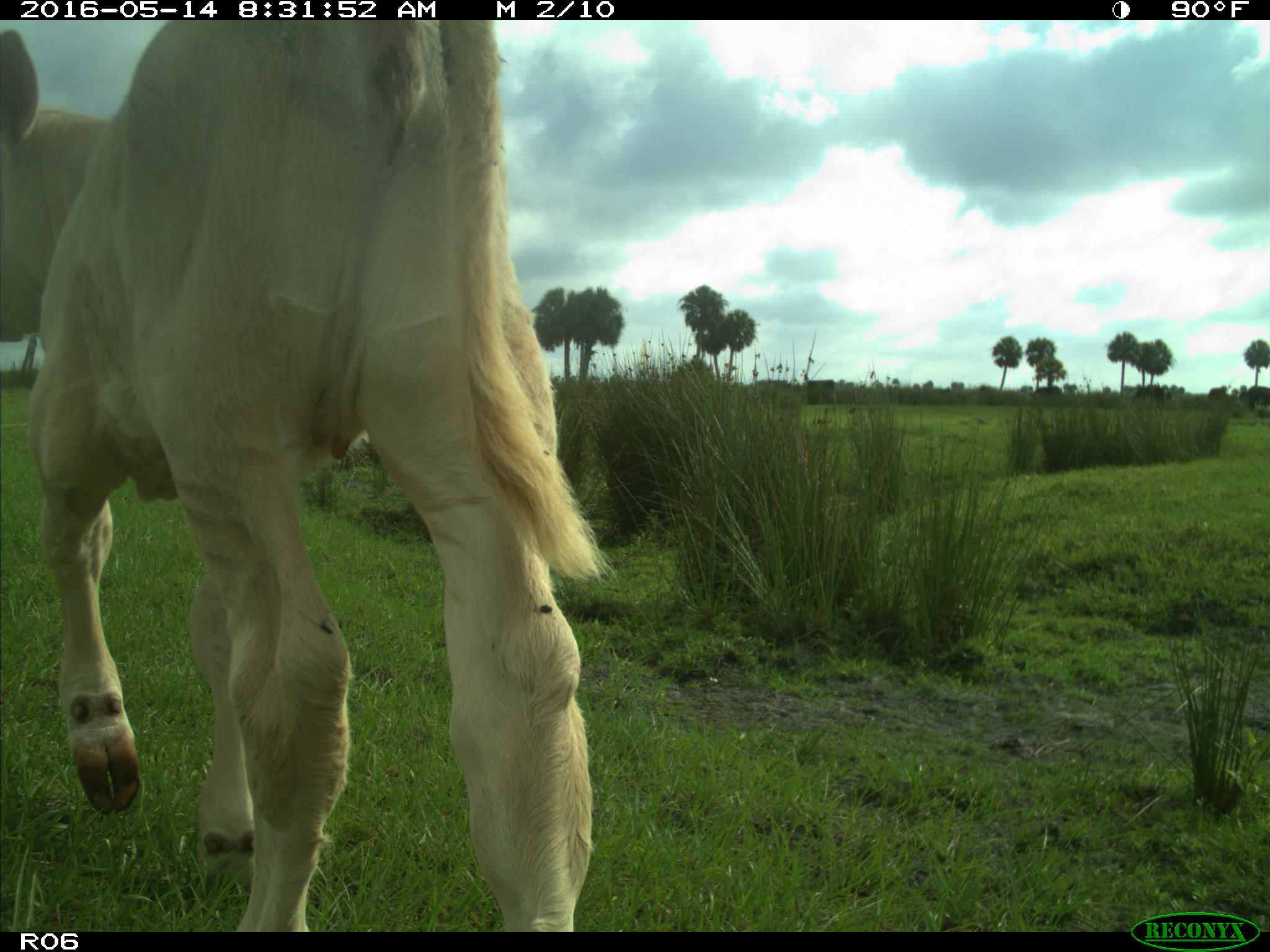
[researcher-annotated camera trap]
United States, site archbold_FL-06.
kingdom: Animalia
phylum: Chordata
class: Mammalia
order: Artiodactyla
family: Bovidae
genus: Bos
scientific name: Bos taurus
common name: domestic cow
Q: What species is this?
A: Bos taurus (domestic cow).